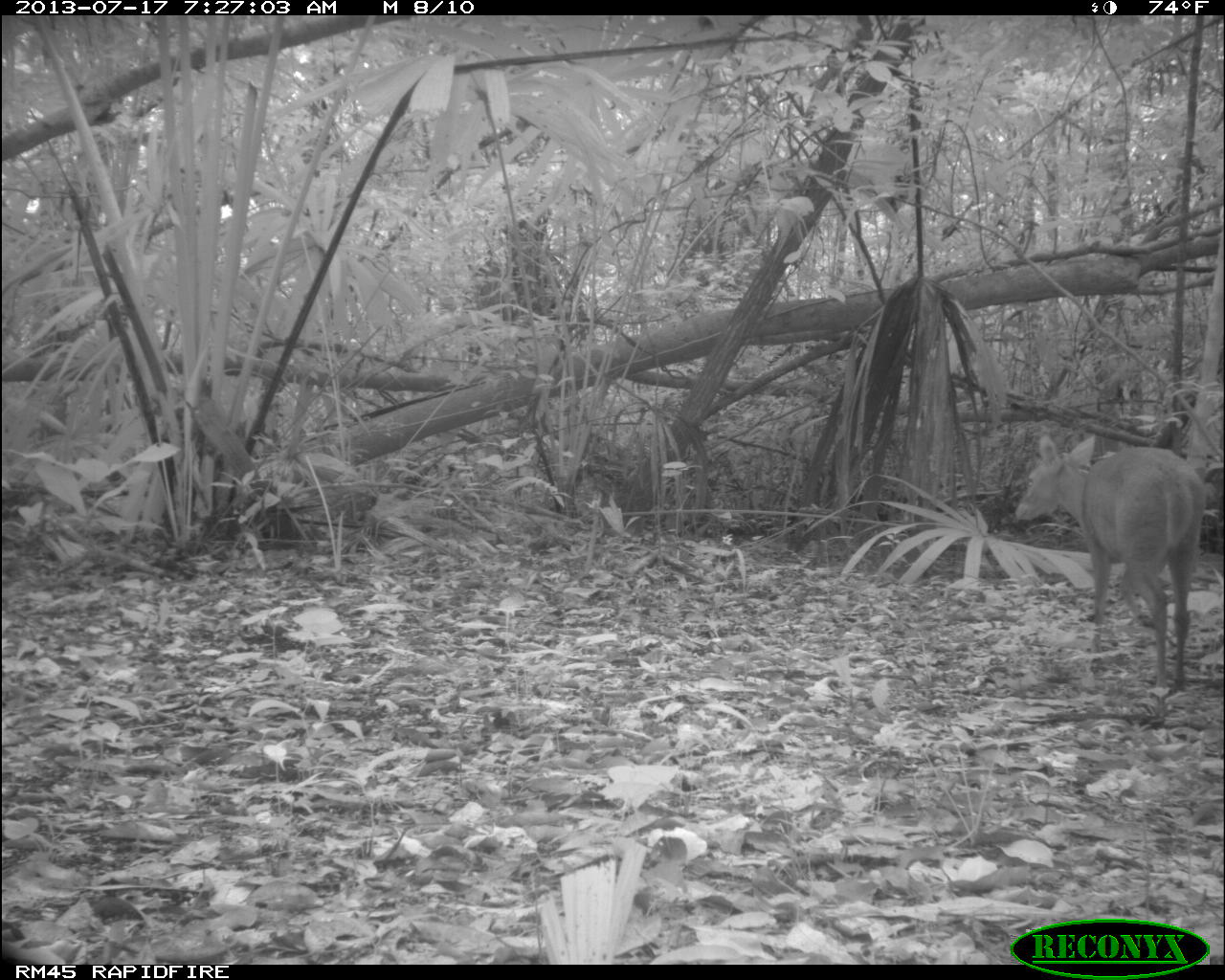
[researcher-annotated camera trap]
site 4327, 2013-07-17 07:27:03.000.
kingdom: Animalia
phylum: Chordata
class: Mammalia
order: Artiodactyla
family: Cervidae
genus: Mazama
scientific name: Mazama temama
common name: central american red brocket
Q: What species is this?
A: Mazama temama (central american red brocket).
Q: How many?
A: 1.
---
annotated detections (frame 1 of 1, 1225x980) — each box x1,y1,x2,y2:
mazama temama: 1014,434,1206,692